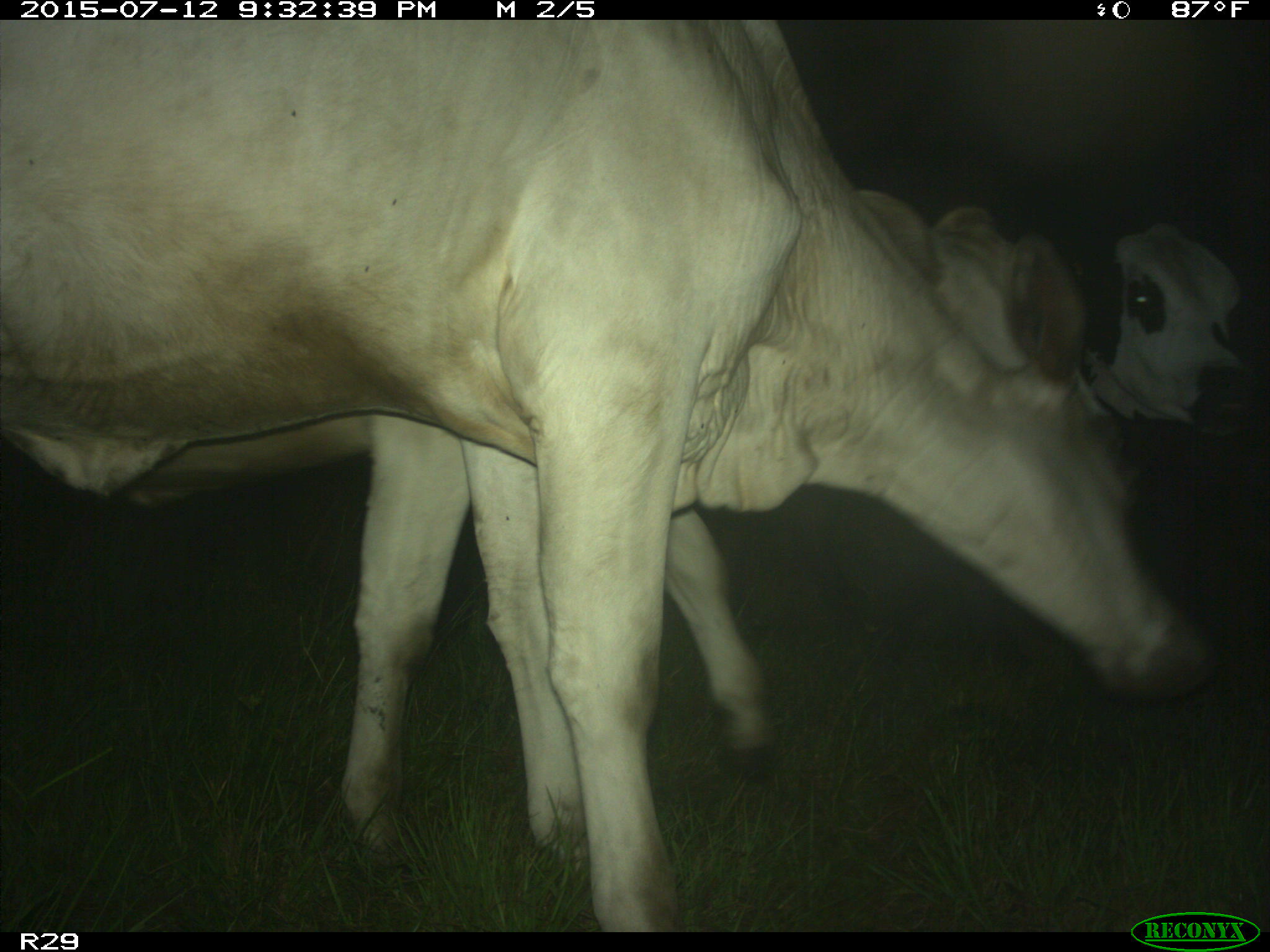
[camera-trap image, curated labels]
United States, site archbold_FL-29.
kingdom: Animalia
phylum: Chordata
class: Mammalia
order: Artiodactyla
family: Bovidae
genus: Bos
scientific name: Bos taurus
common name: domestic cow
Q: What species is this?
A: Bos taurus (domestic cow).